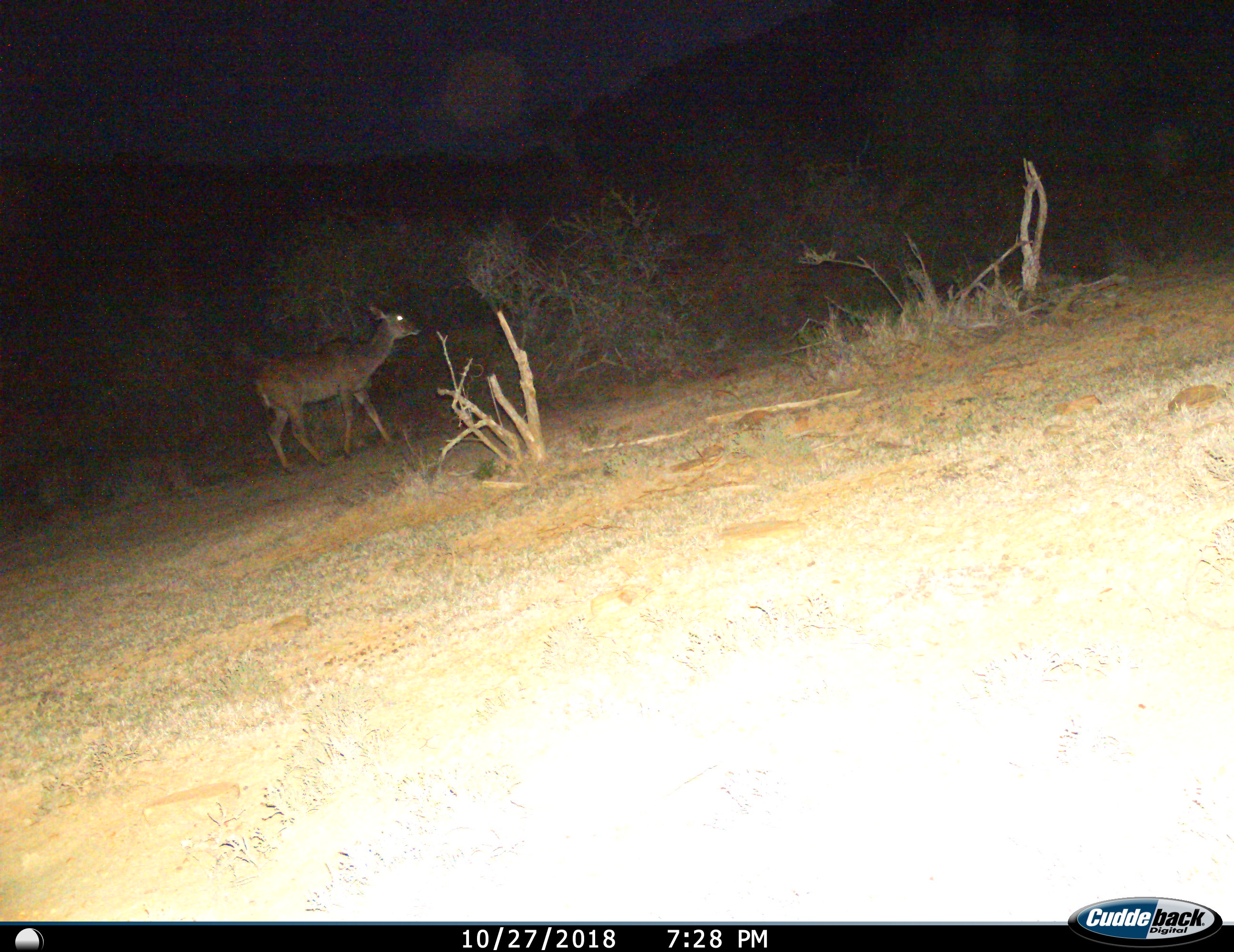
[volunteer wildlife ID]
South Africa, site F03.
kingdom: Animalia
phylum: Chordata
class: Mammalia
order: Artiodactyla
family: Bovidae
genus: Tragelaphus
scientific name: Tragelaphus strepsiceros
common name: greater kudu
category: kudu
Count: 1.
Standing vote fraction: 50%.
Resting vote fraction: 0%.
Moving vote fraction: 50%.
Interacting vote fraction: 0%.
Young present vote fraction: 0%.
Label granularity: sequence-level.